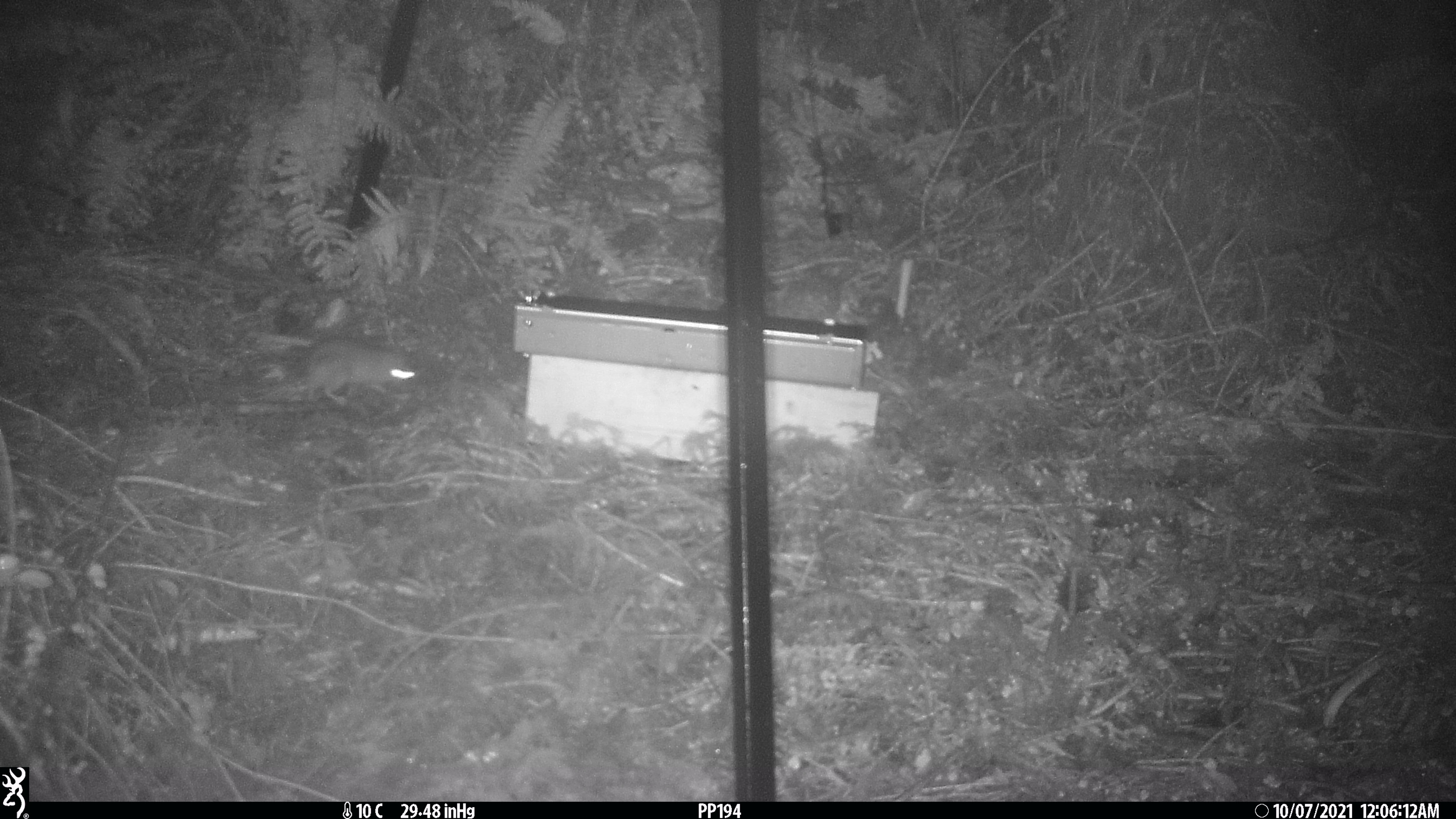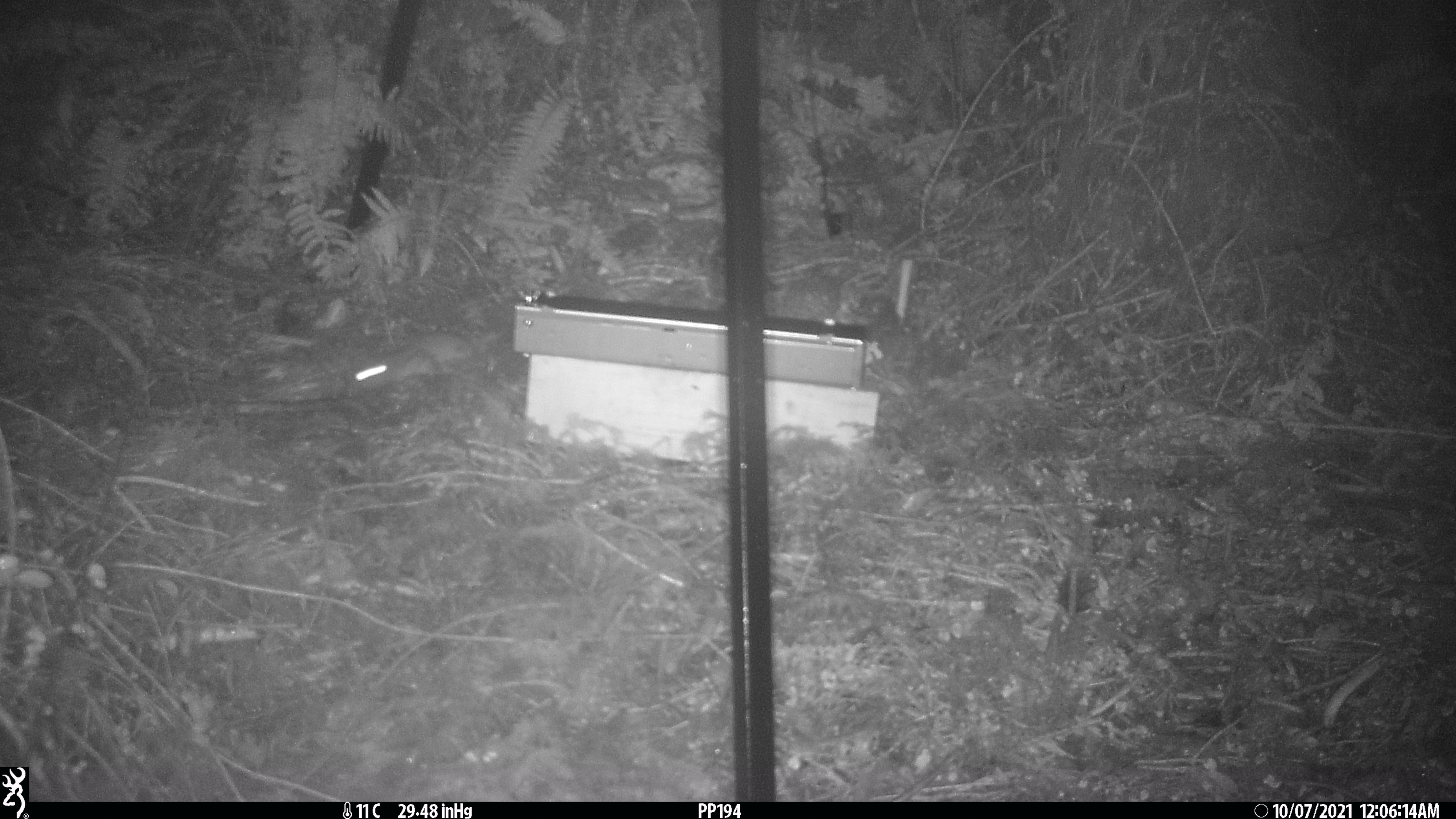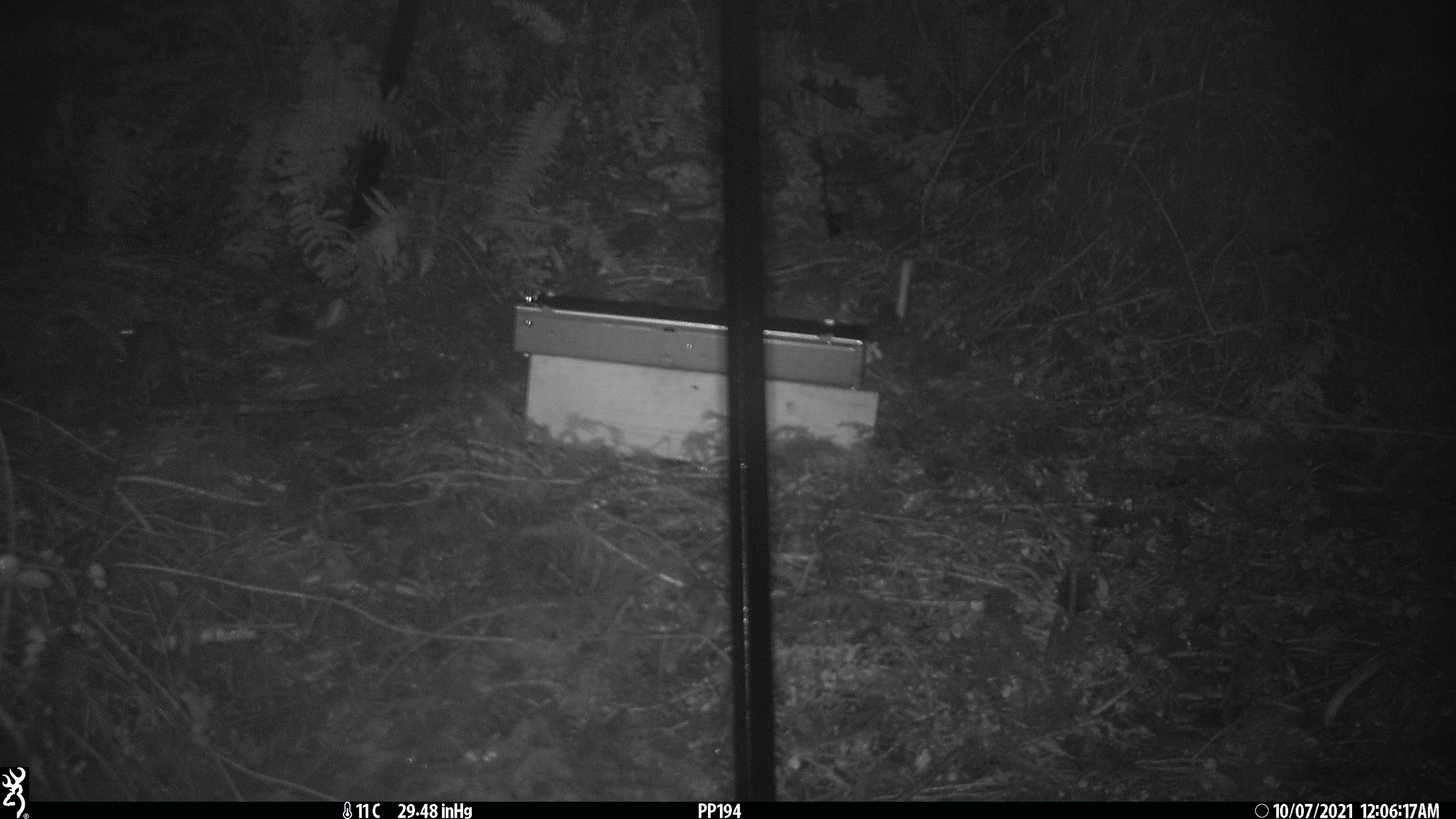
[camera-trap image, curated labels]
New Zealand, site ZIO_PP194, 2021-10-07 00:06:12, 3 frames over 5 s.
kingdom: Animalia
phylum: Chordata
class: Mammalia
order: Rodentia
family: Muridae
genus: Rattus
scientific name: Rattus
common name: rat